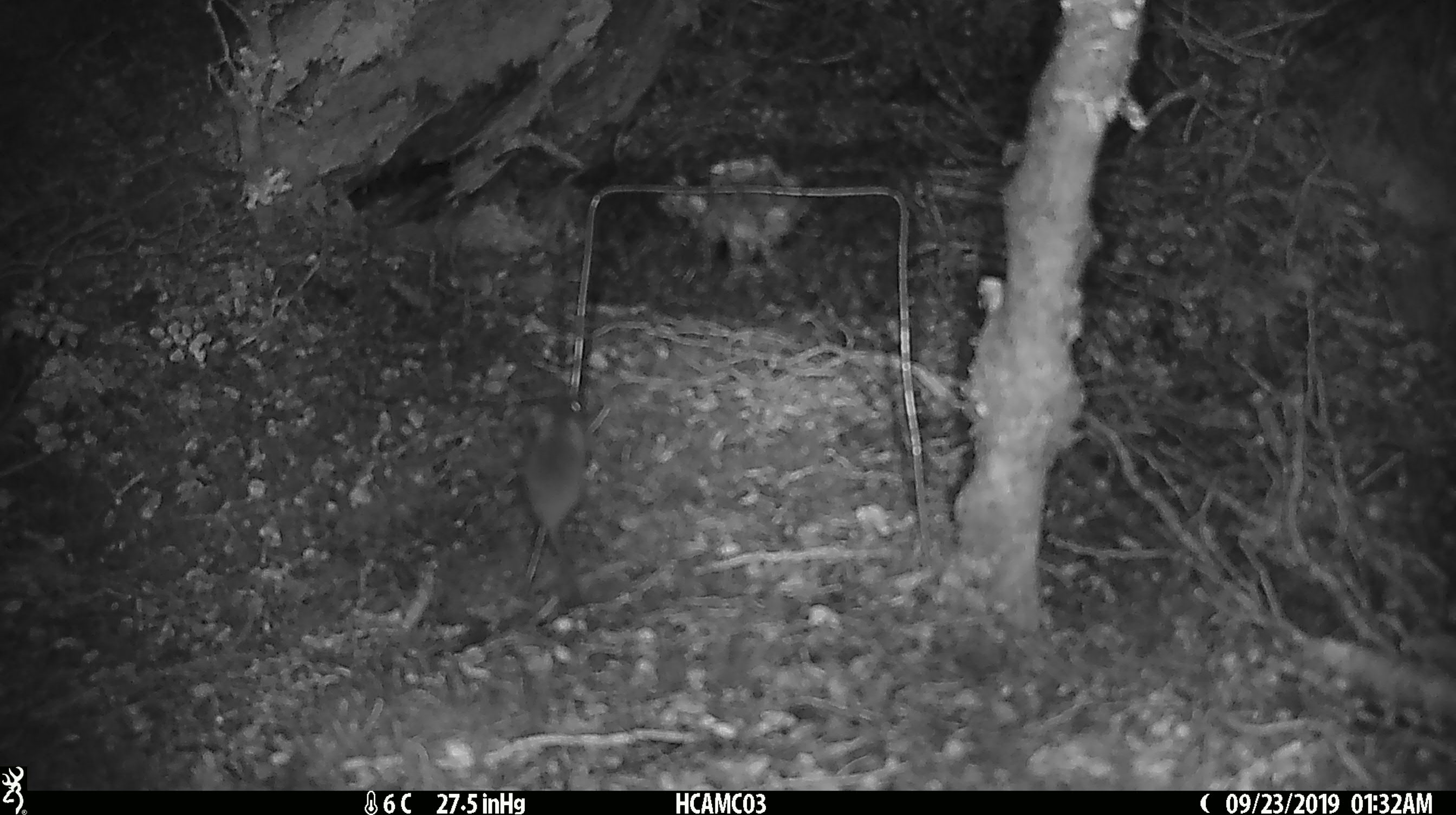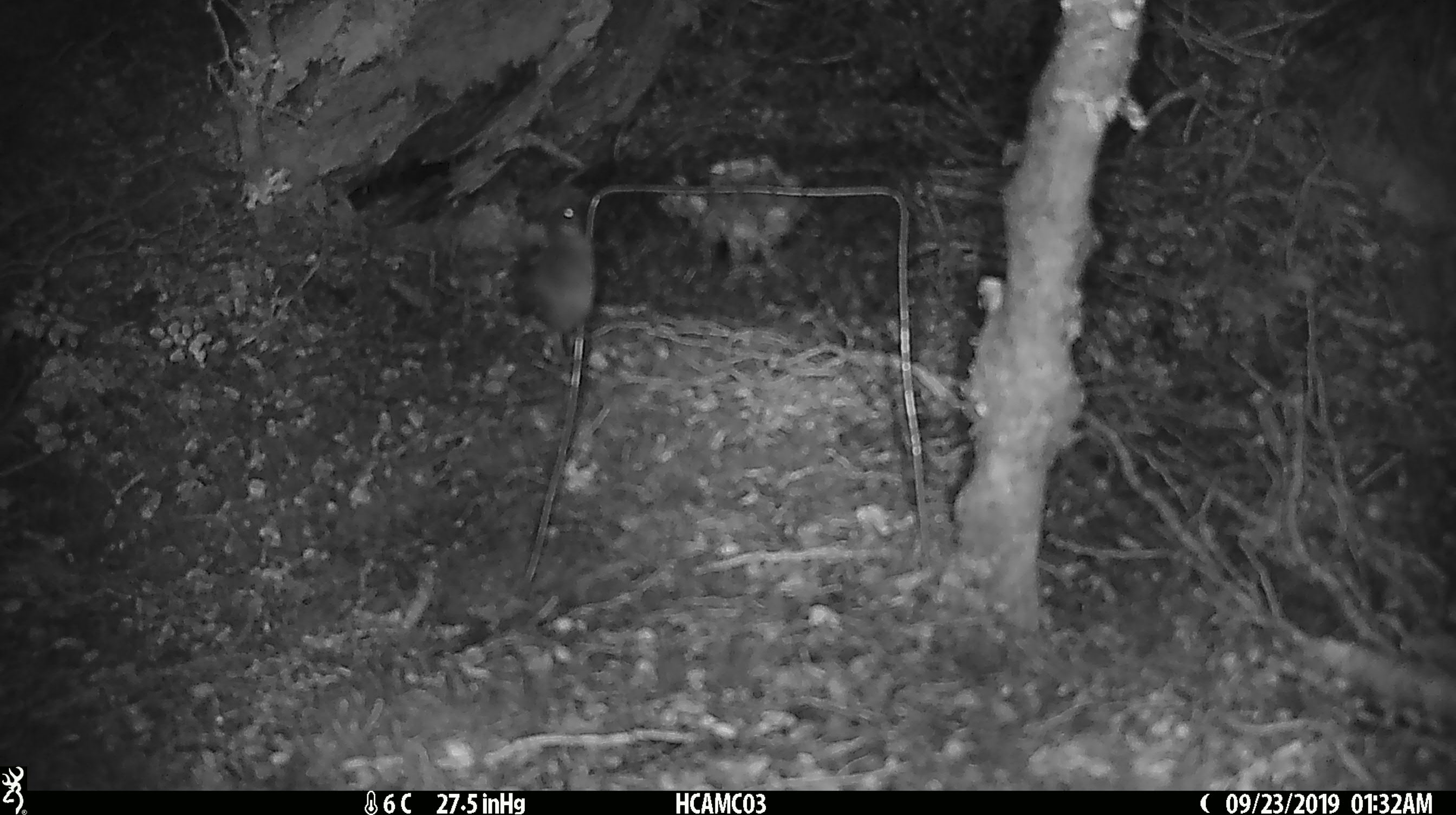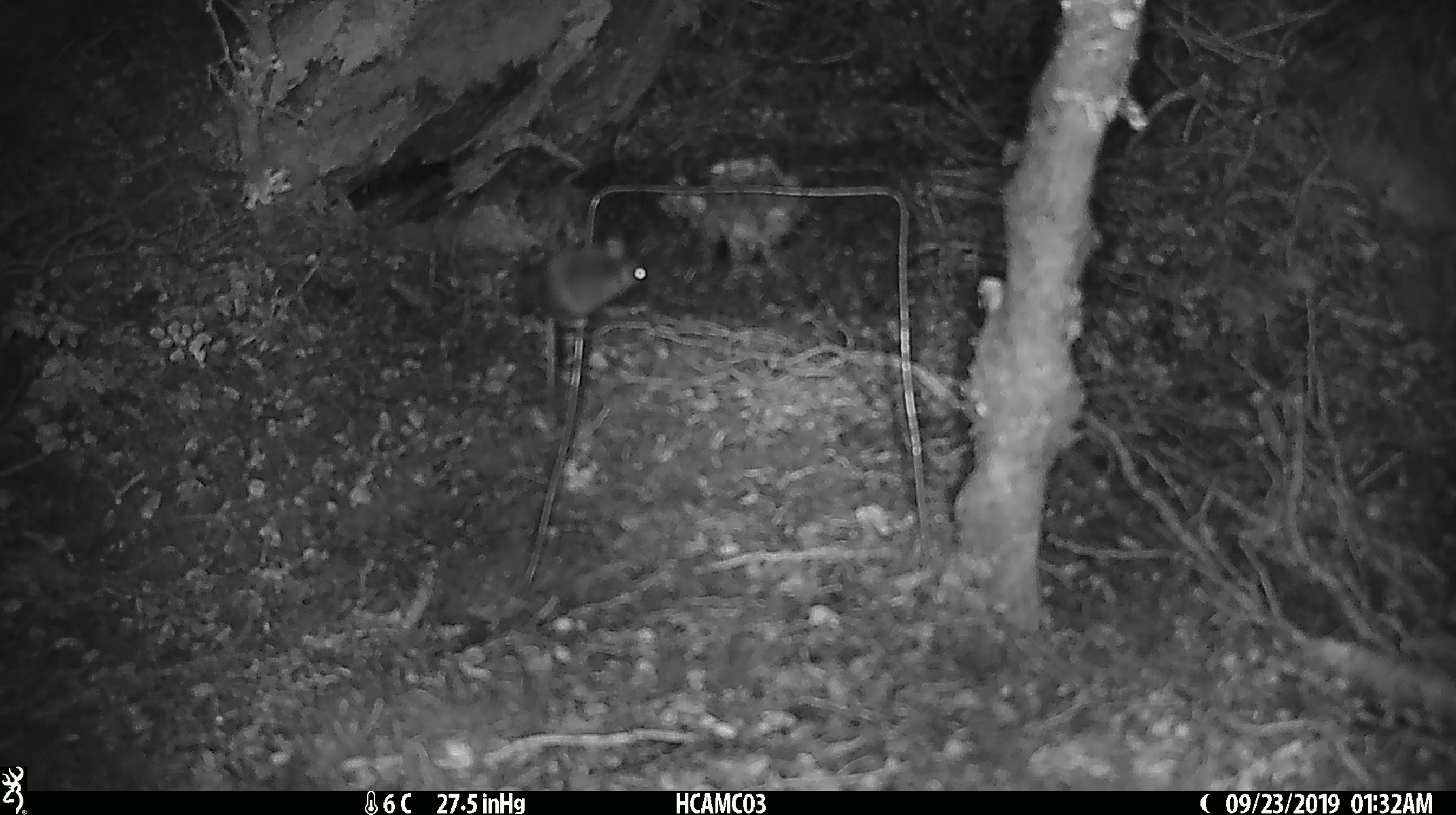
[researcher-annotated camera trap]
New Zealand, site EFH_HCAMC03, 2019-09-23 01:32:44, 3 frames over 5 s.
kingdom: Animalia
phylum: Chordata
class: Mammalia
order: Rodentia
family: Muridae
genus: Mus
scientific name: Mus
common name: mouse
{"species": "mouse (Mus)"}